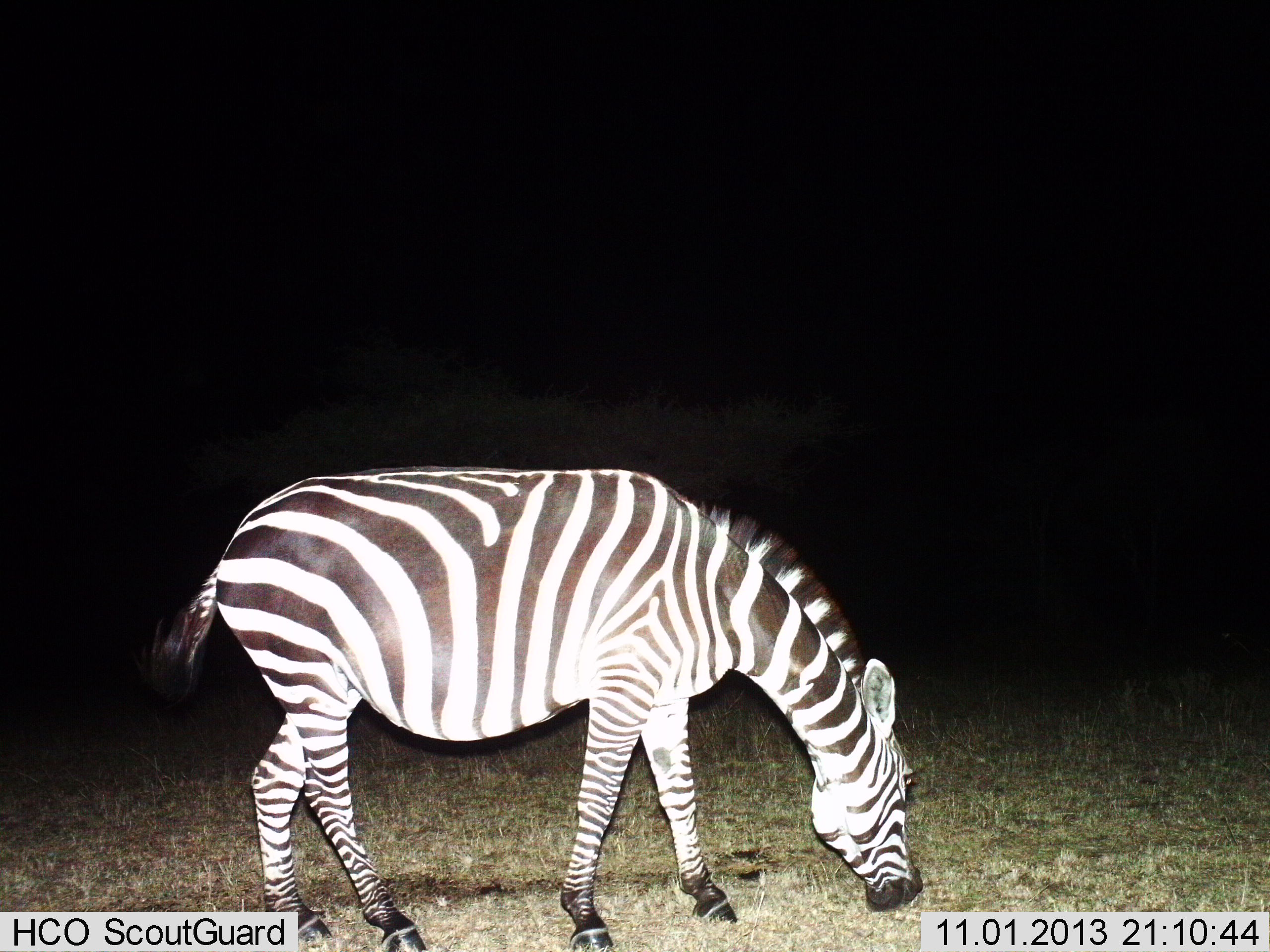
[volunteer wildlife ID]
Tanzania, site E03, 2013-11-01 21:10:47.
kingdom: Animalia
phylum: Chordata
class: Mammalia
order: Perissodactyla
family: Equidae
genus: Equus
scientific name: Equus quagga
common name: plains zebra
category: zebra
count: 1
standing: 0%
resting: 0%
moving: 10%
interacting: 0%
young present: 0%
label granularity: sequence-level